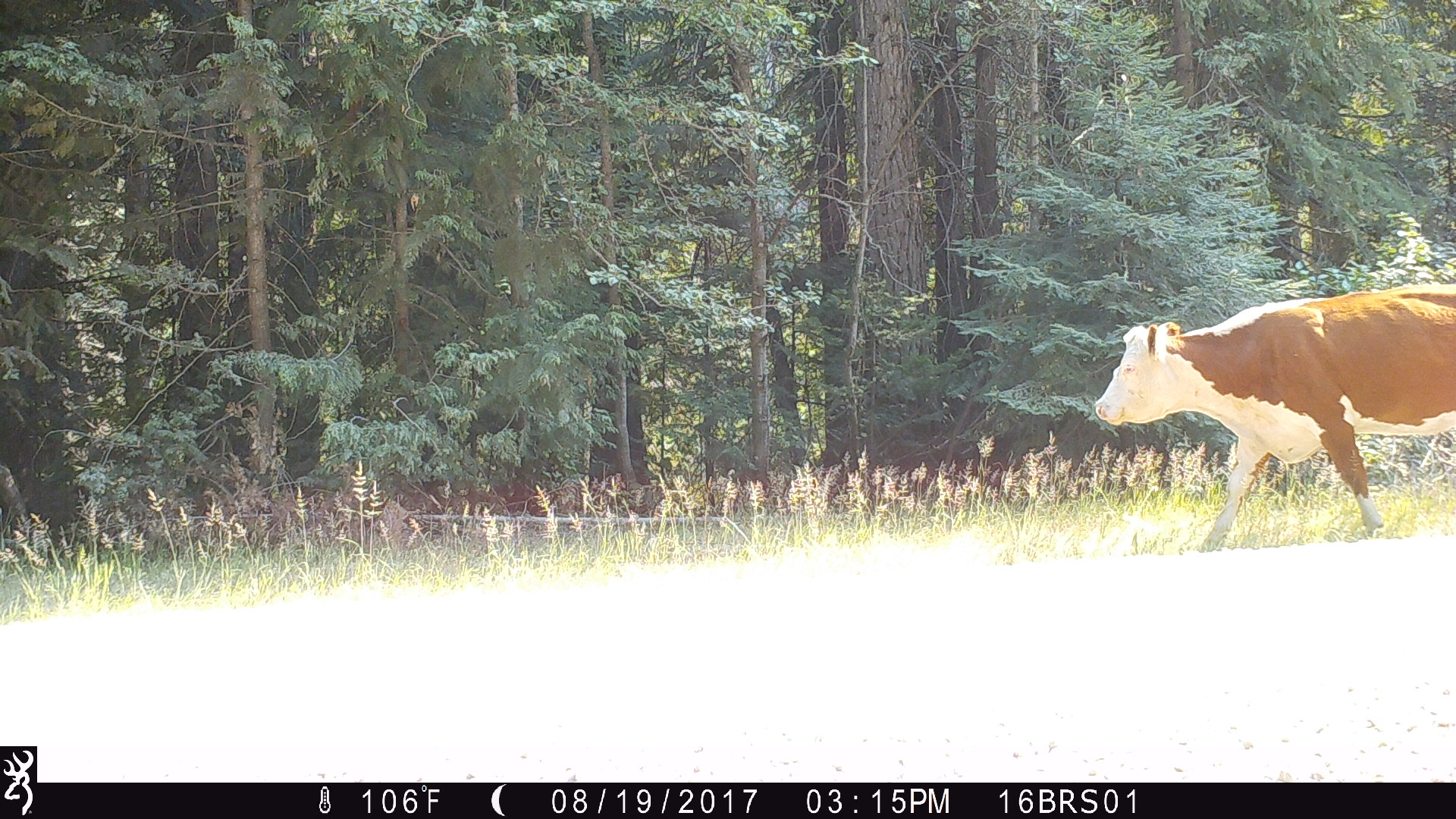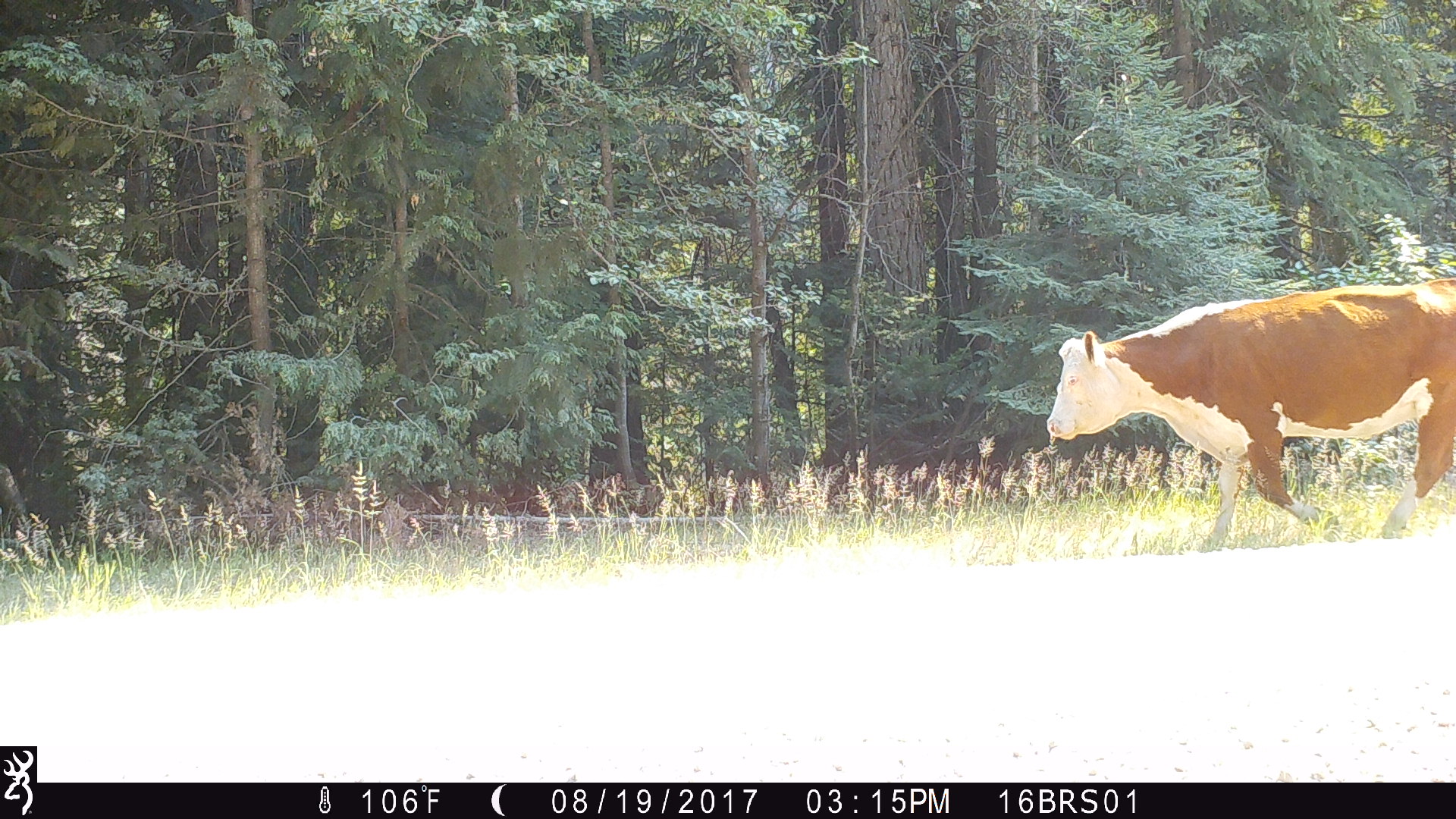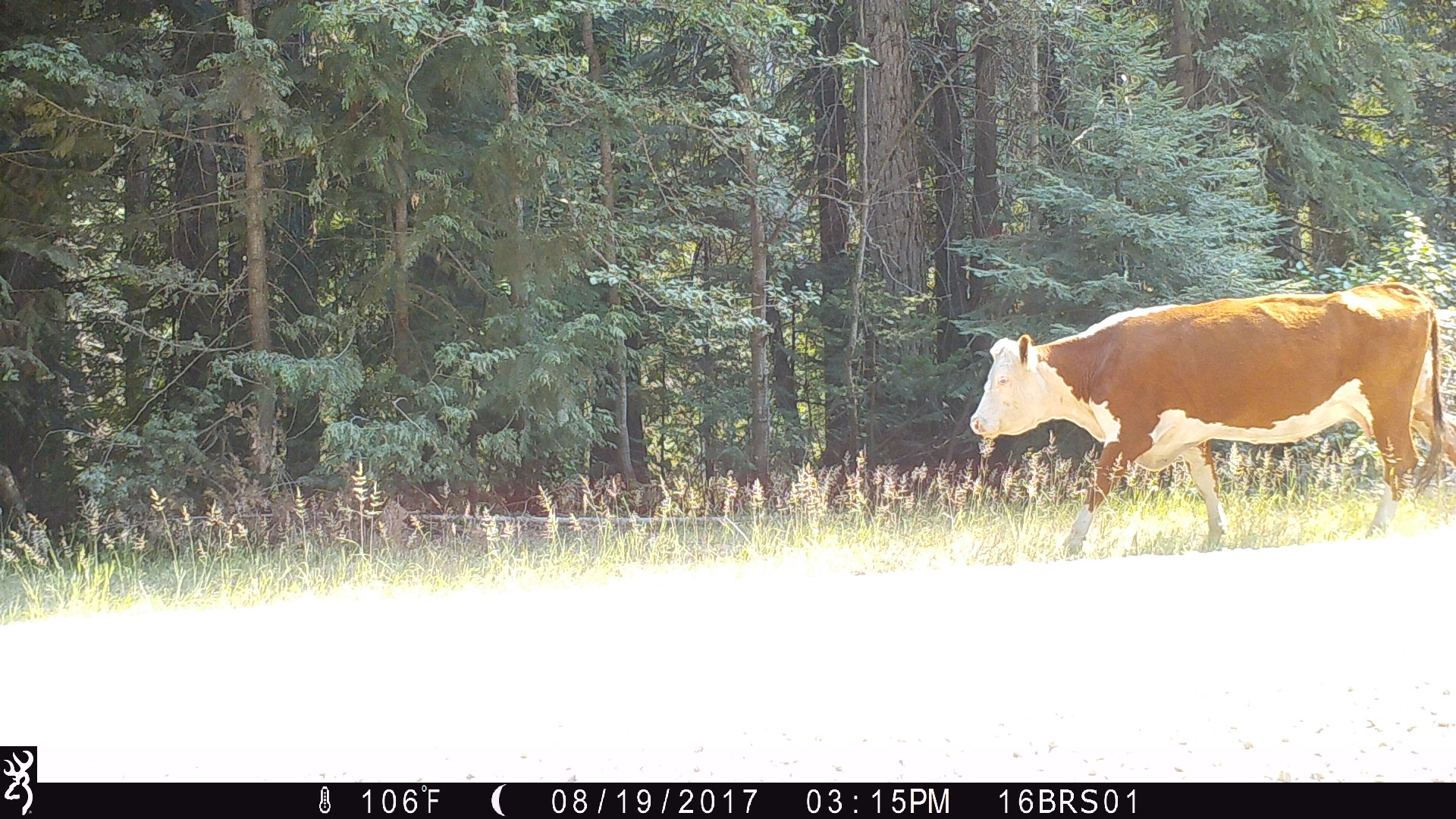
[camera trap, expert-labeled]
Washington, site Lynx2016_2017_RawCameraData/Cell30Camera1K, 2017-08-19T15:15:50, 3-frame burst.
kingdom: Animalia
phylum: Chordata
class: Mammalia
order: Artiodactyla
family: Bovidae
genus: Bos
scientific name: Bos taurus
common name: domestic cattle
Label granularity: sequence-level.